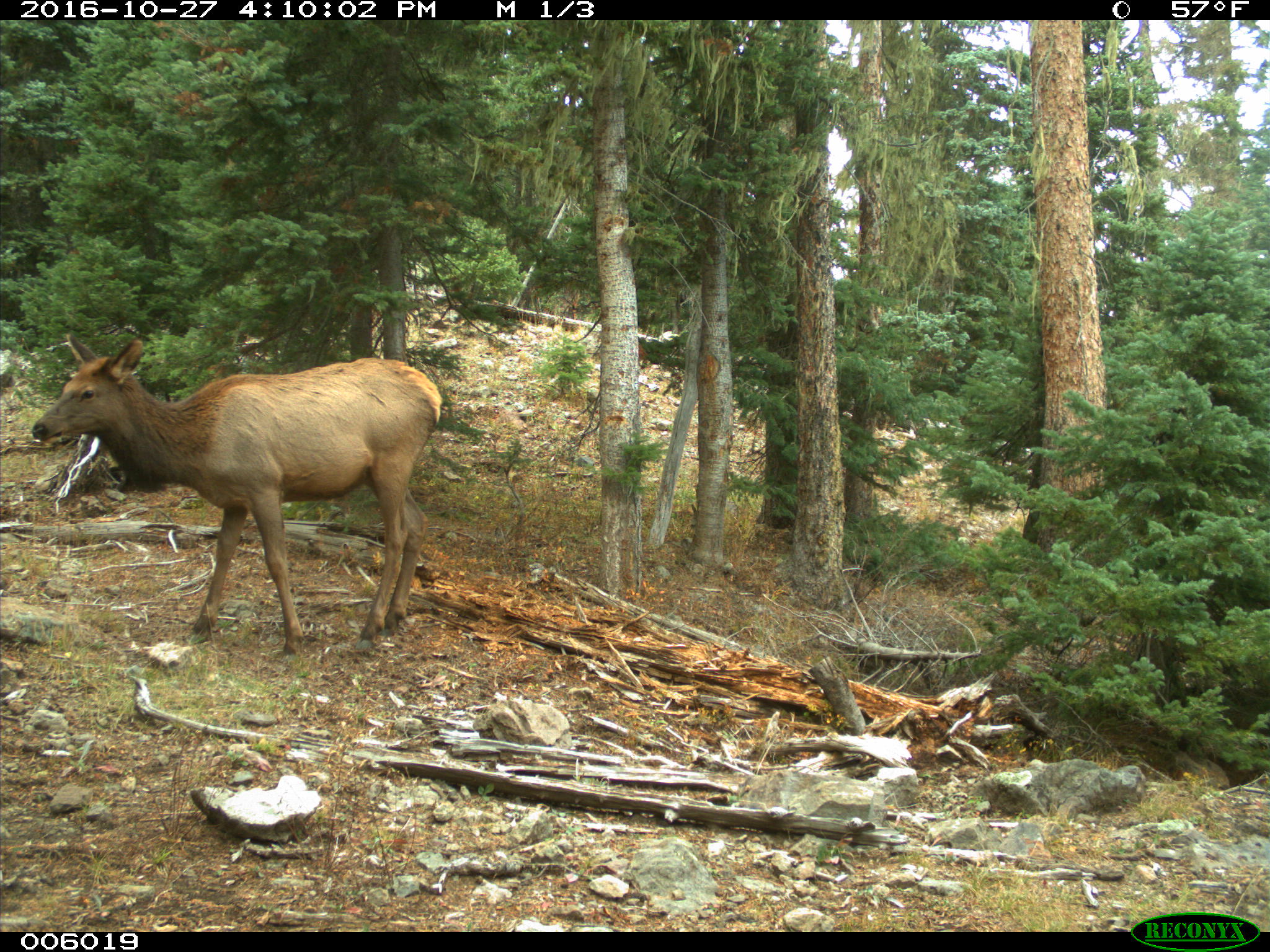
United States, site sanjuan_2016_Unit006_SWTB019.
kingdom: Animalia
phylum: Chordata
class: Mammalia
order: Artiodactyla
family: Cervidae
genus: Cervus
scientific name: Cervus elaphus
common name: red deer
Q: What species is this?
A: Cervus elaphus (red deer).